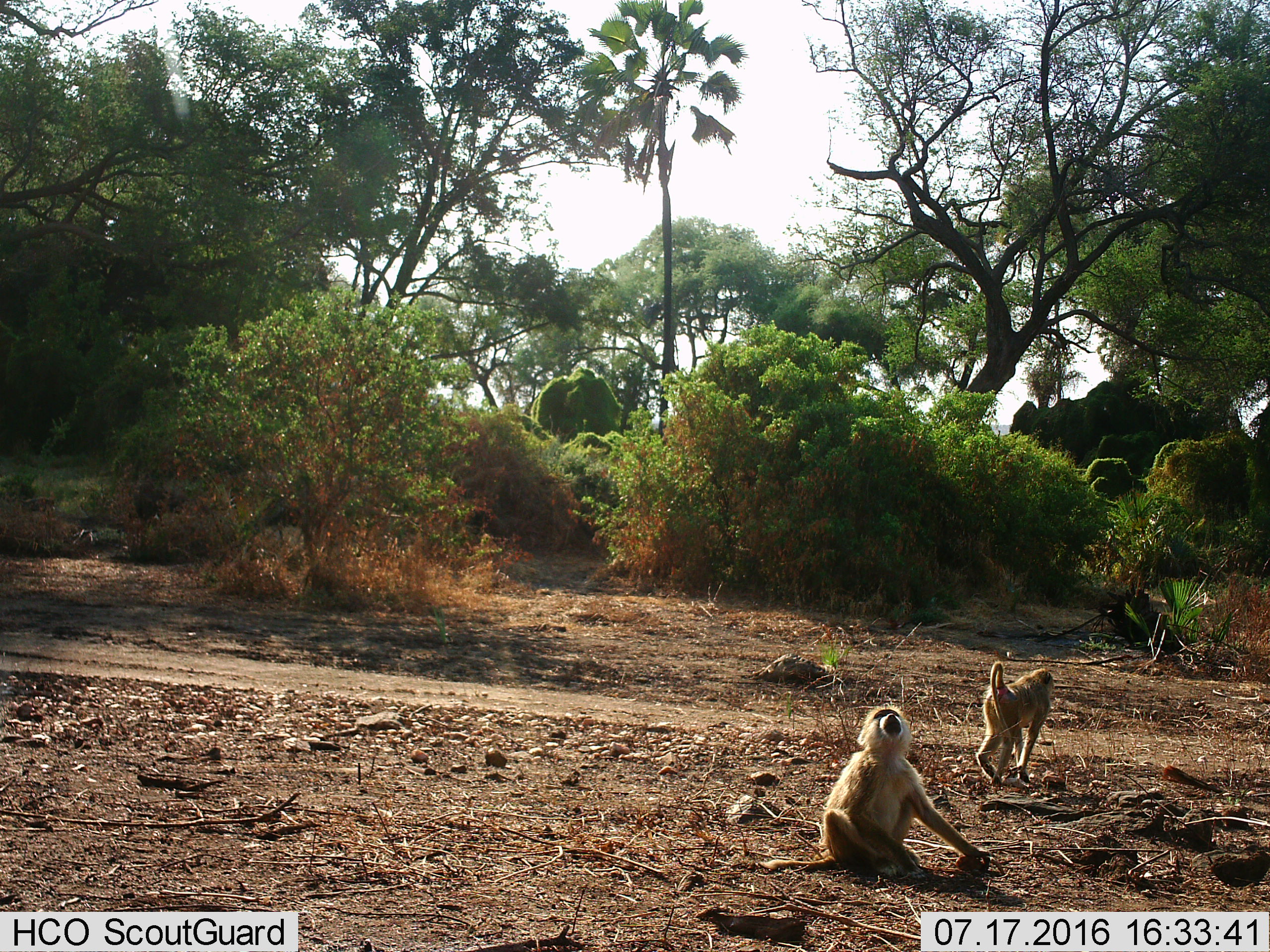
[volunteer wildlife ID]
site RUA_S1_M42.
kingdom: Animalia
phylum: Chordata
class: Mammalia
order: Primates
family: Cercopithecidae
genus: Papio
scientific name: Papio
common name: baboon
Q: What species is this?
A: Baboon (Papio).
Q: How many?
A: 2.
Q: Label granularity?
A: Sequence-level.